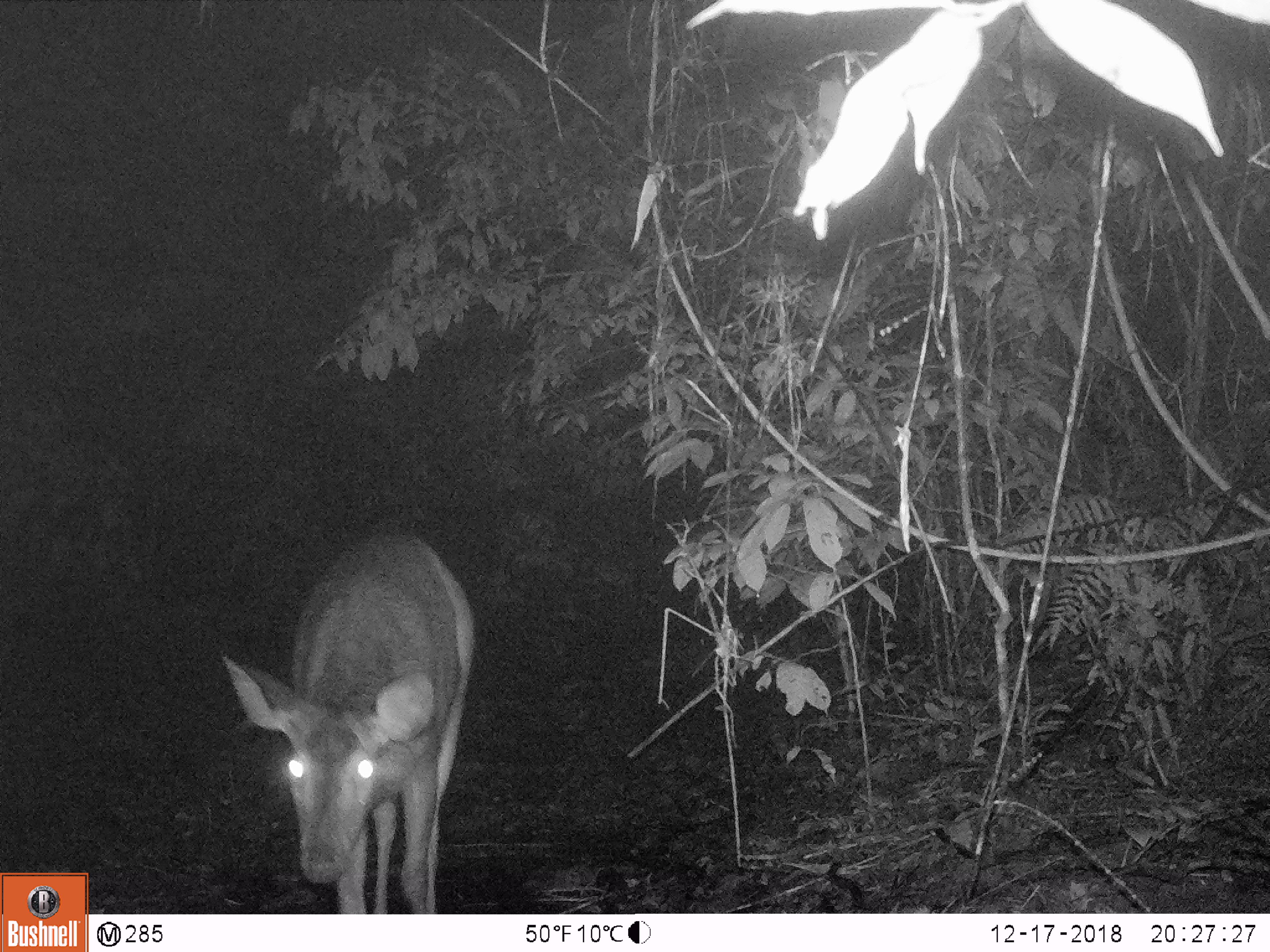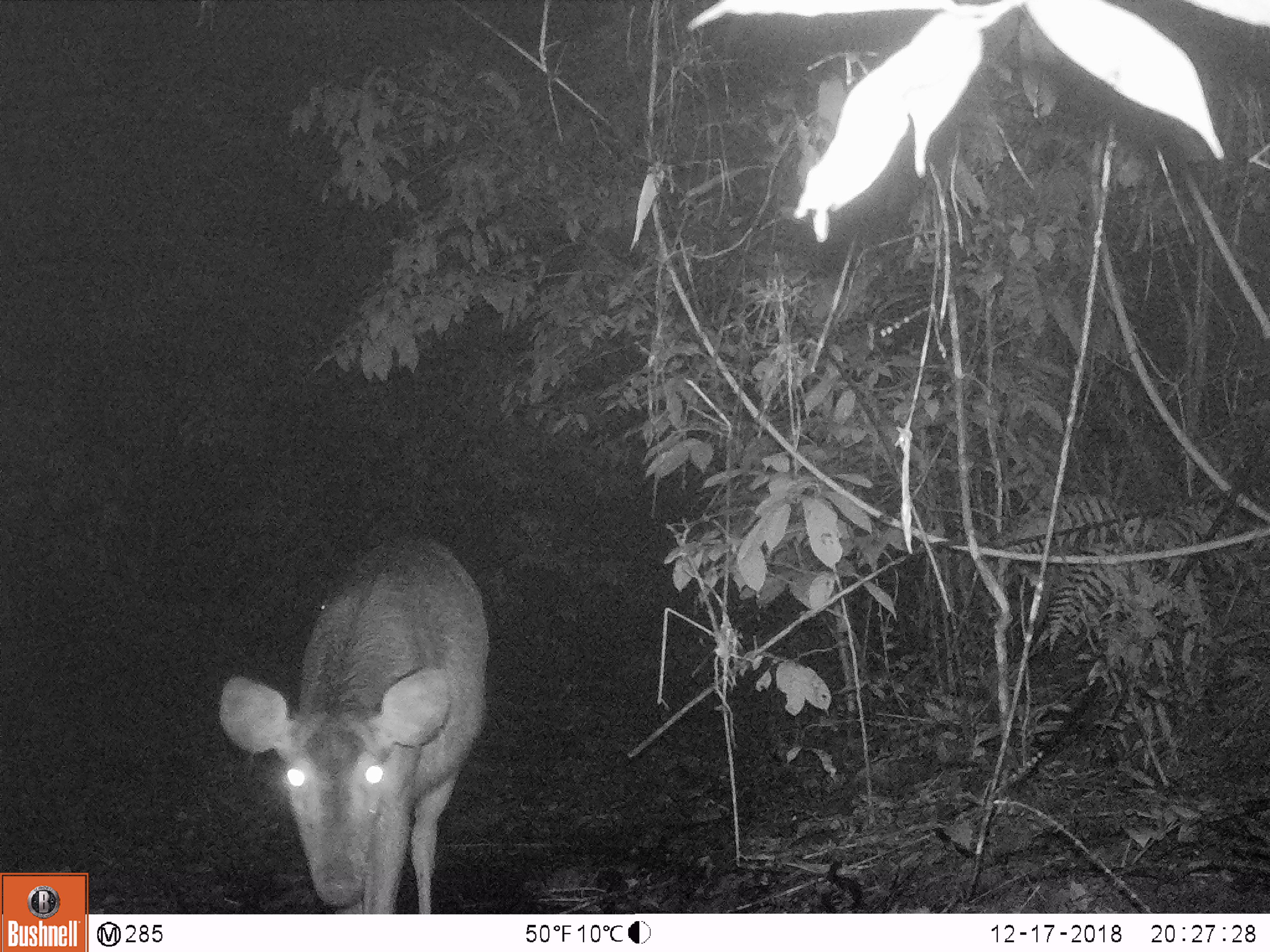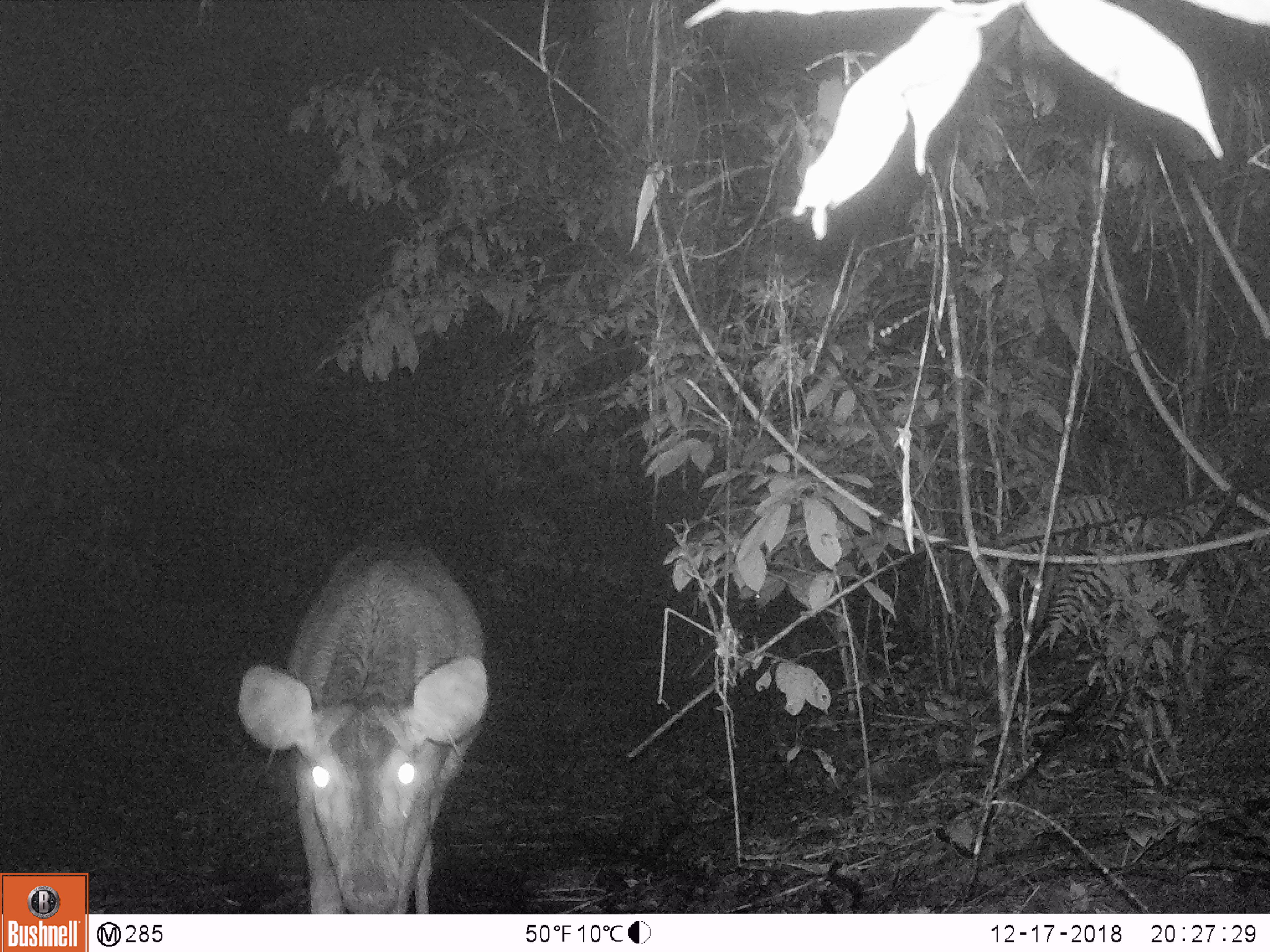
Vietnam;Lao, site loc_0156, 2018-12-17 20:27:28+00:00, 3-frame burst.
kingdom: Animalia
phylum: Chordata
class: Mammalia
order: Artiodactyla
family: Cervidae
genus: Rusa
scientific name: Rusa unicolor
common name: sambar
Sambar (Rusa unicolor). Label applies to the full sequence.